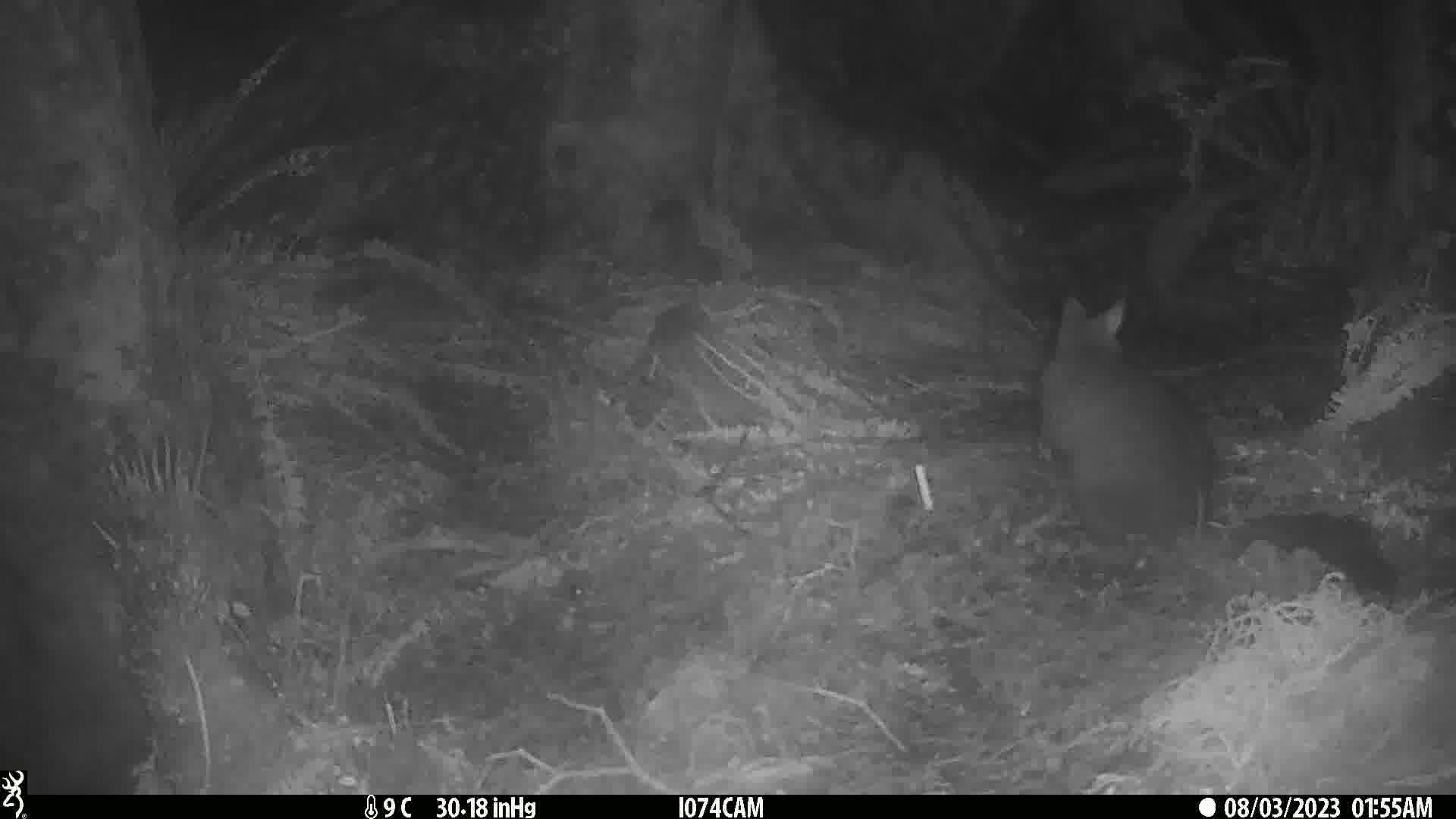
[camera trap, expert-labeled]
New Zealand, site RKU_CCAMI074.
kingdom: Animalia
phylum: Chordata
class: Mammalia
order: Diprotodontia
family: Phalangeridae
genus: Trichosurus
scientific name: Trichosurus vulpecula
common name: common brushtail possum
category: possum